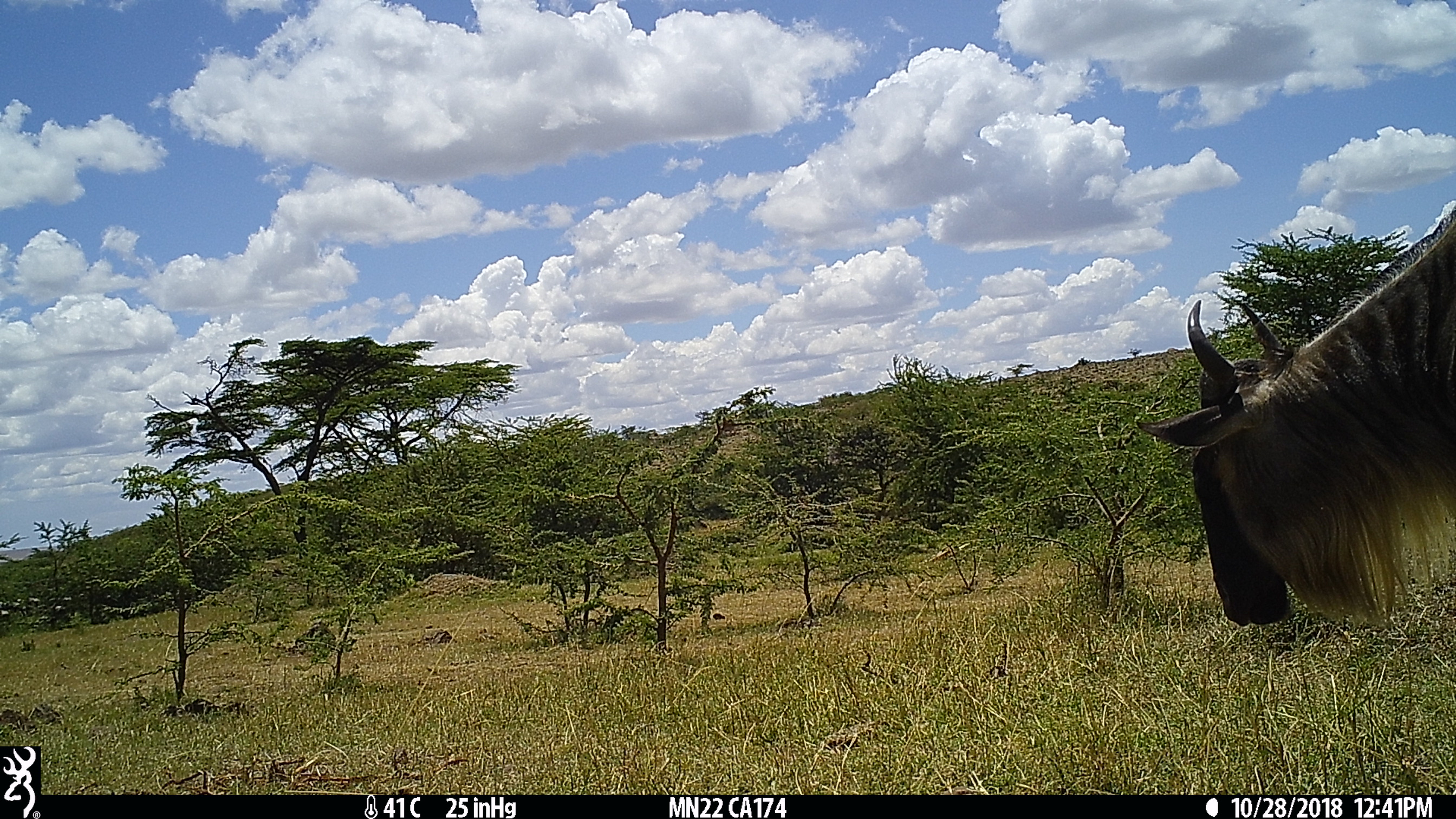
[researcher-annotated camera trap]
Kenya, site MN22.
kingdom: Animalia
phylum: Chordata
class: Mammalia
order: Artiodactyla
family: Bovidae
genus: Connochaetes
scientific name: Connochaetes taurinus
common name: blue wildebeest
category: wildebeest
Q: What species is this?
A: Wildebeest (blue wildebeest) (Connochaetes taurinus).